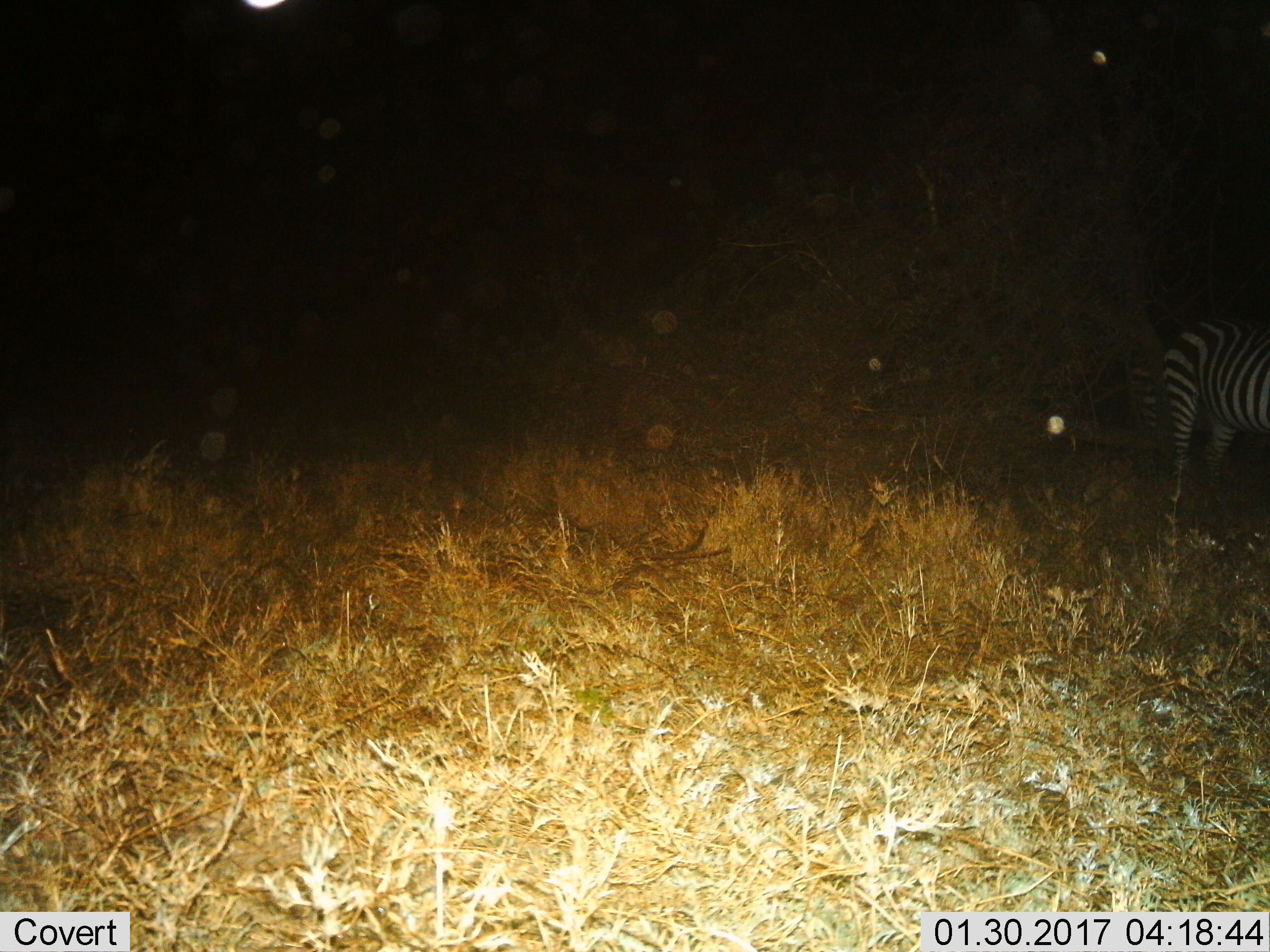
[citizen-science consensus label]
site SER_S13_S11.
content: unidentified animal